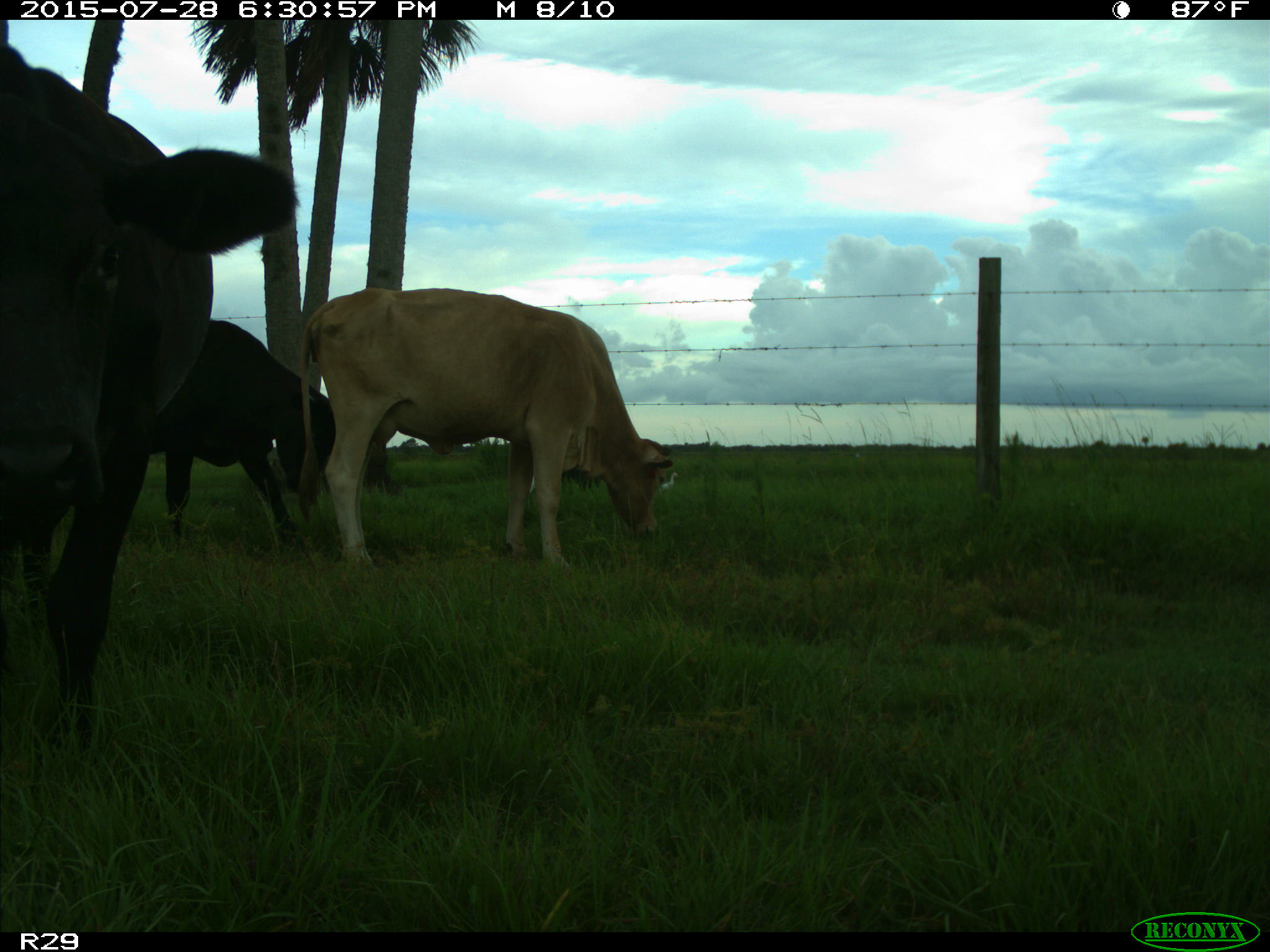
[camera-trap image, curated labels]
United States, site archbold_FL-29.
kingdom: Animalia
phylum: Chordata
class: Mammalia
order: Artiodactyla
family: Bovidae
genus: Bos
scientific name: Bos taurus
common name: domestic cow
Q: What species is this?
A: Bos taurus (domestic cow).